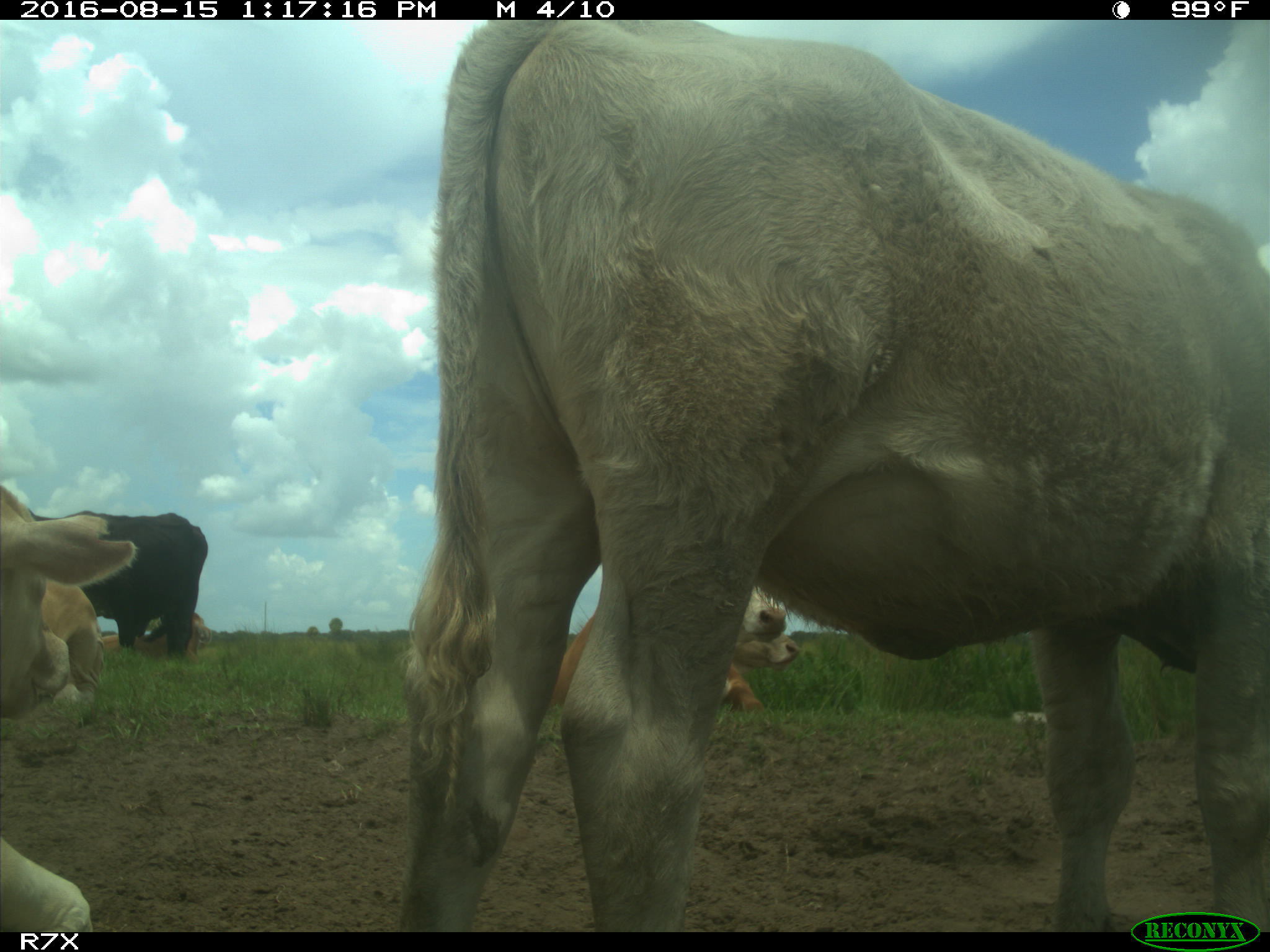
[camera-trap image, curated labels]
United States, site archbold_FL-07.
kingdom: Animalia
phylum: Chordata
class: Mammalia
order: Artiodactyla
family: Bovidae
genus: Bos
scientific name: Bos taurus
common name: domestic cow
Bos taurus (domestic cow).